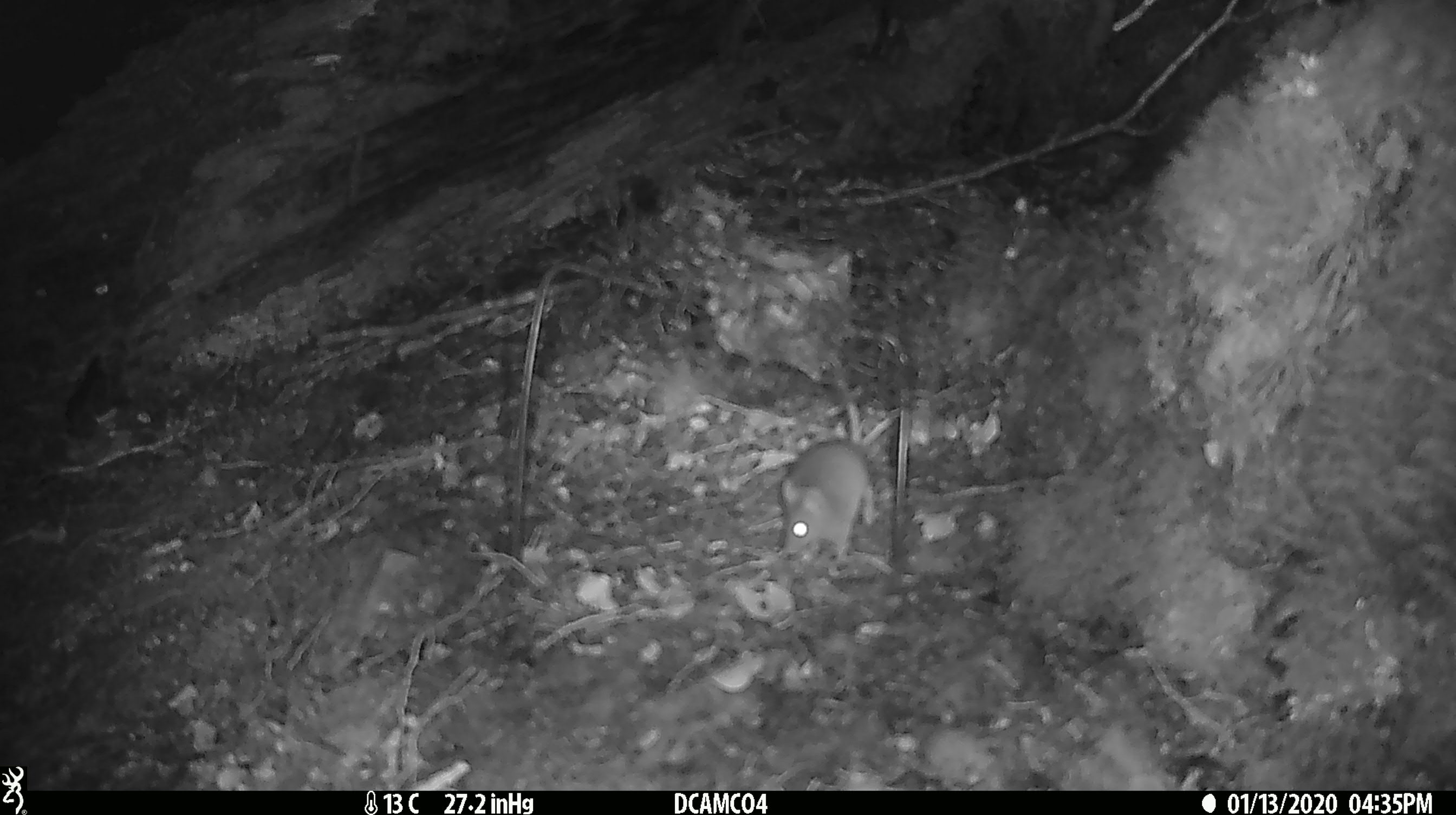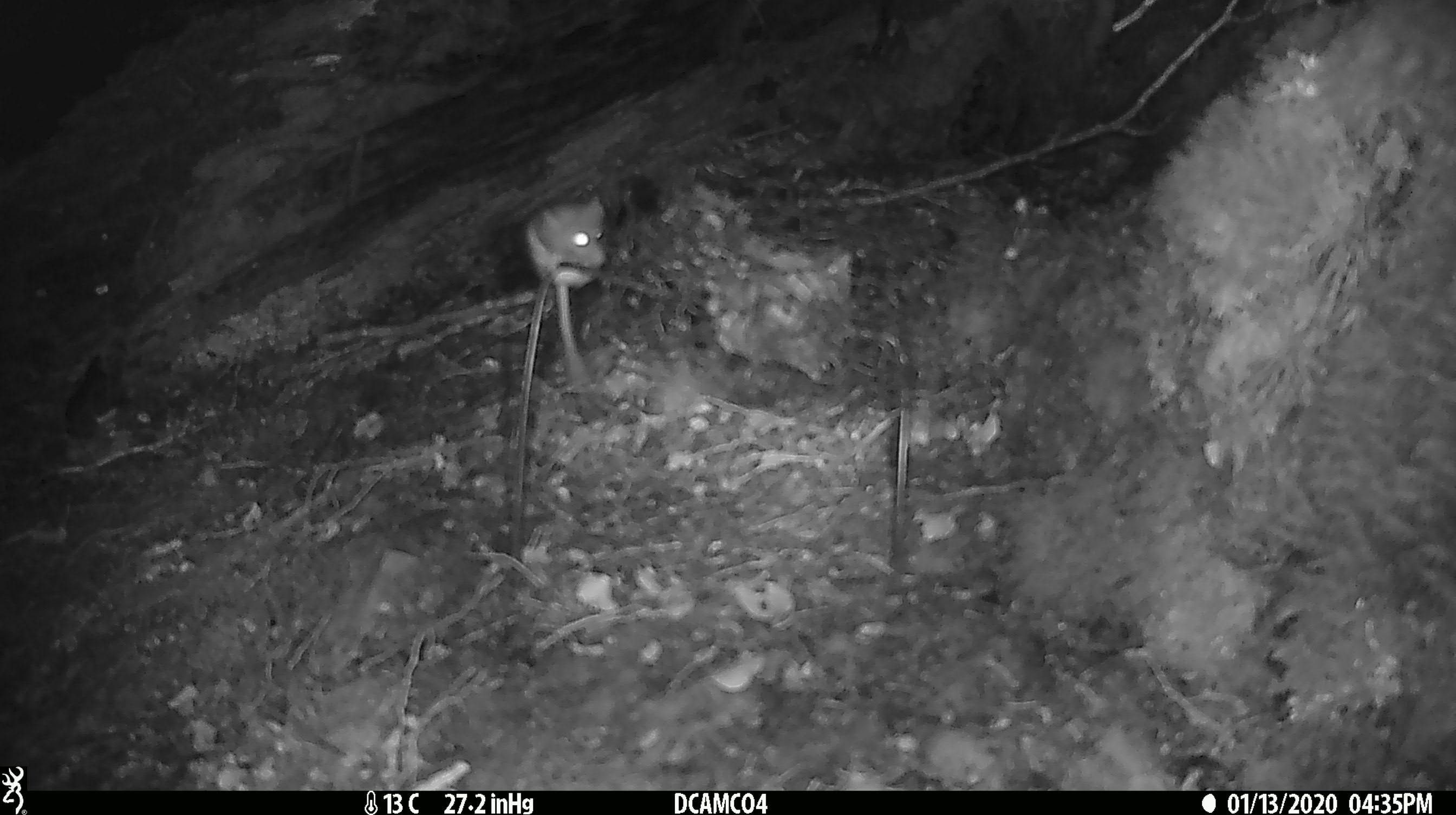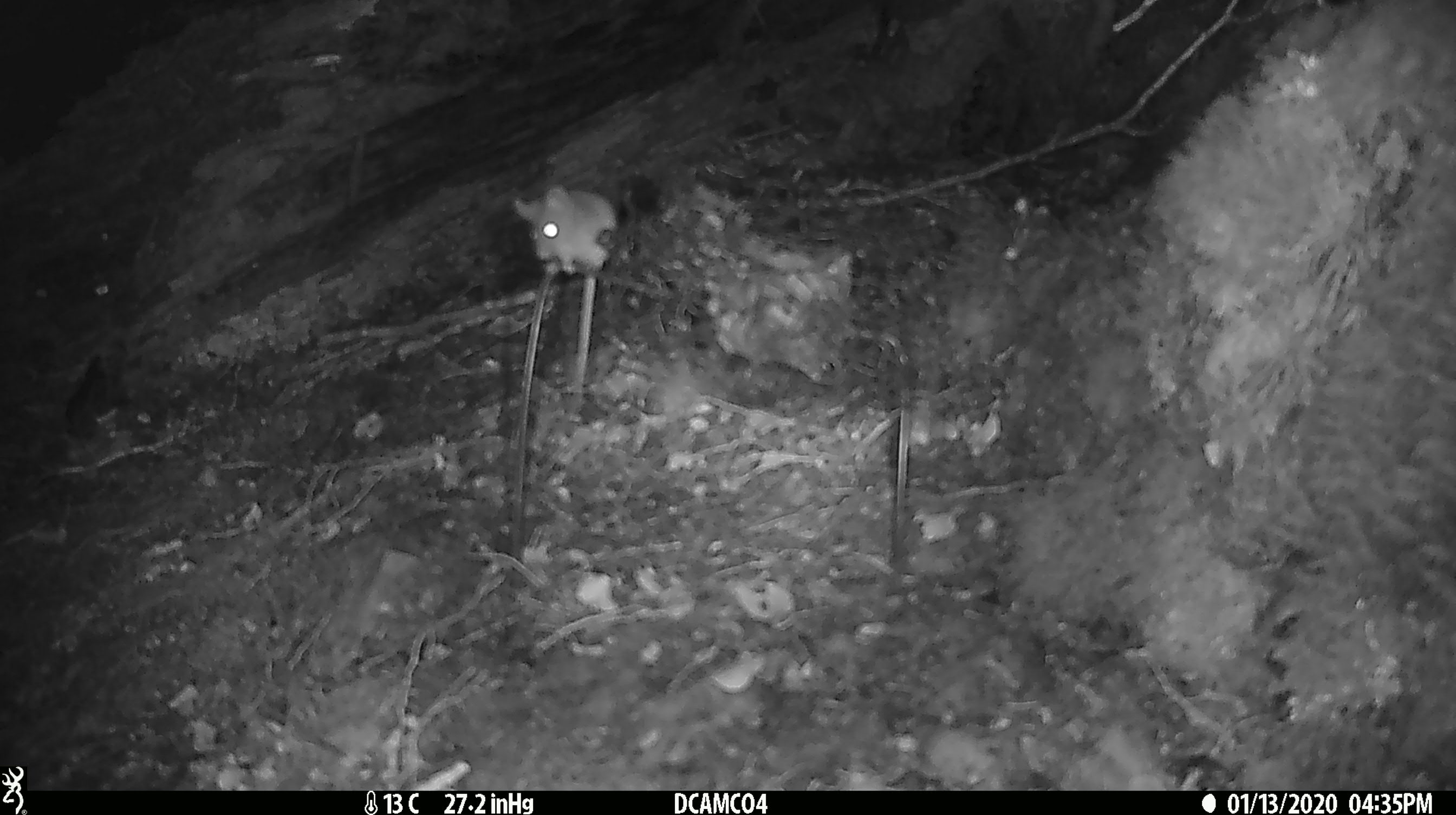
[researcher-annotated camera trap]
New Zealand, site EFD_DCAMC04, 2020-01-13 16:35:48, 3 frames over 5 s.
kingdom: Animalia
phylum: Chordata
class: Mammalia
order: Rodentia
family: Muridae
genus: Mus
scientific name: Mus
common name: mouse